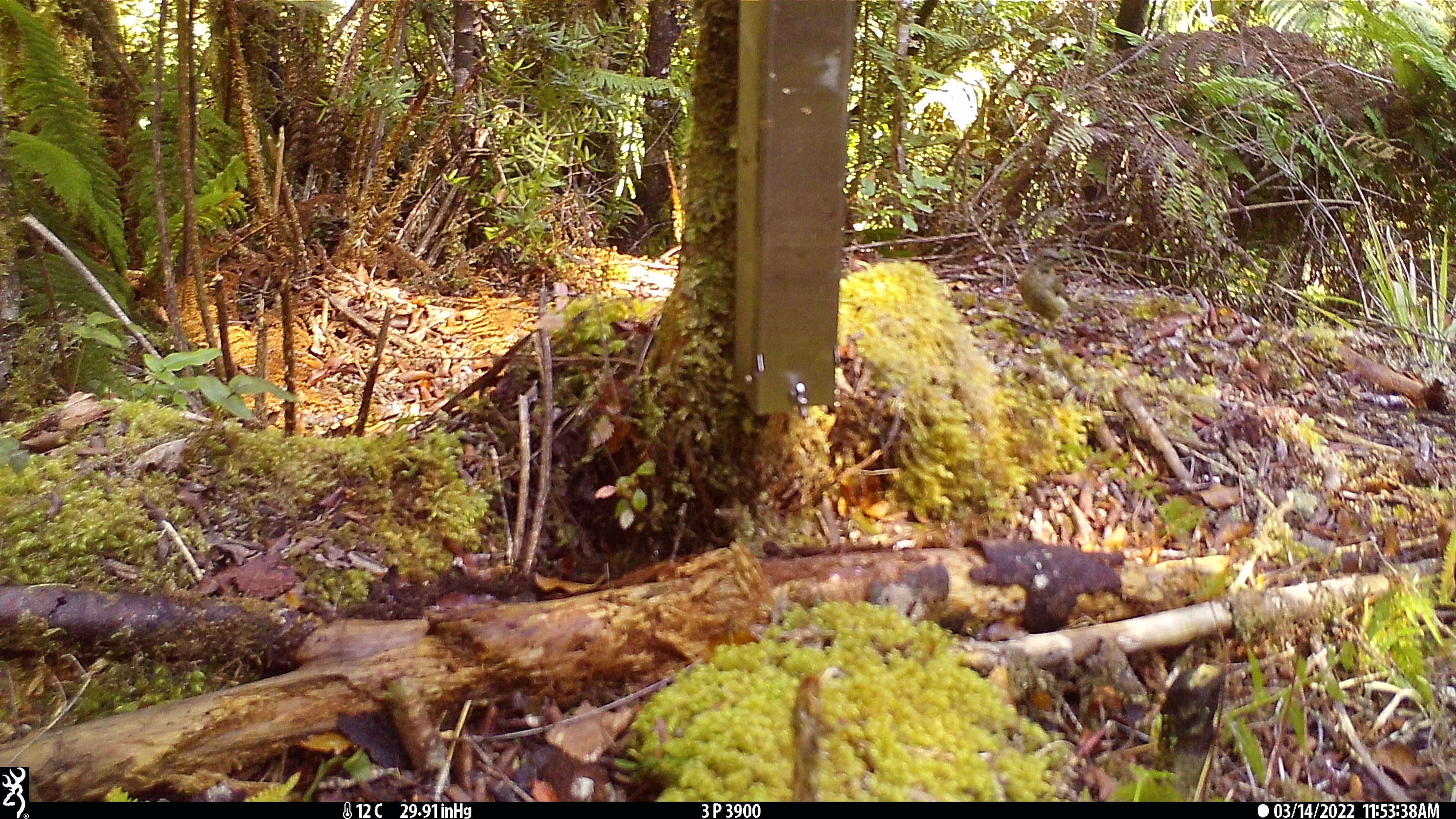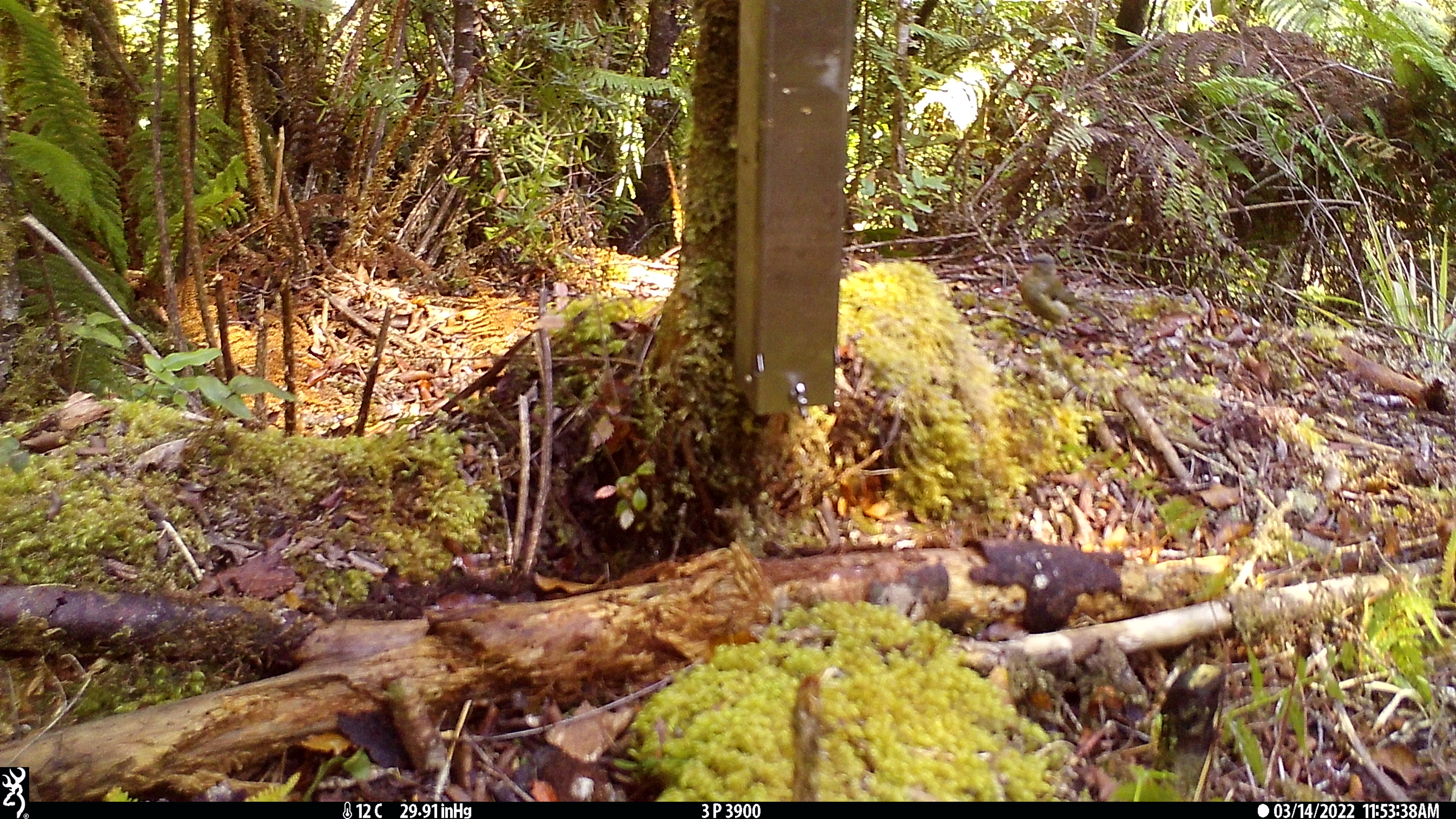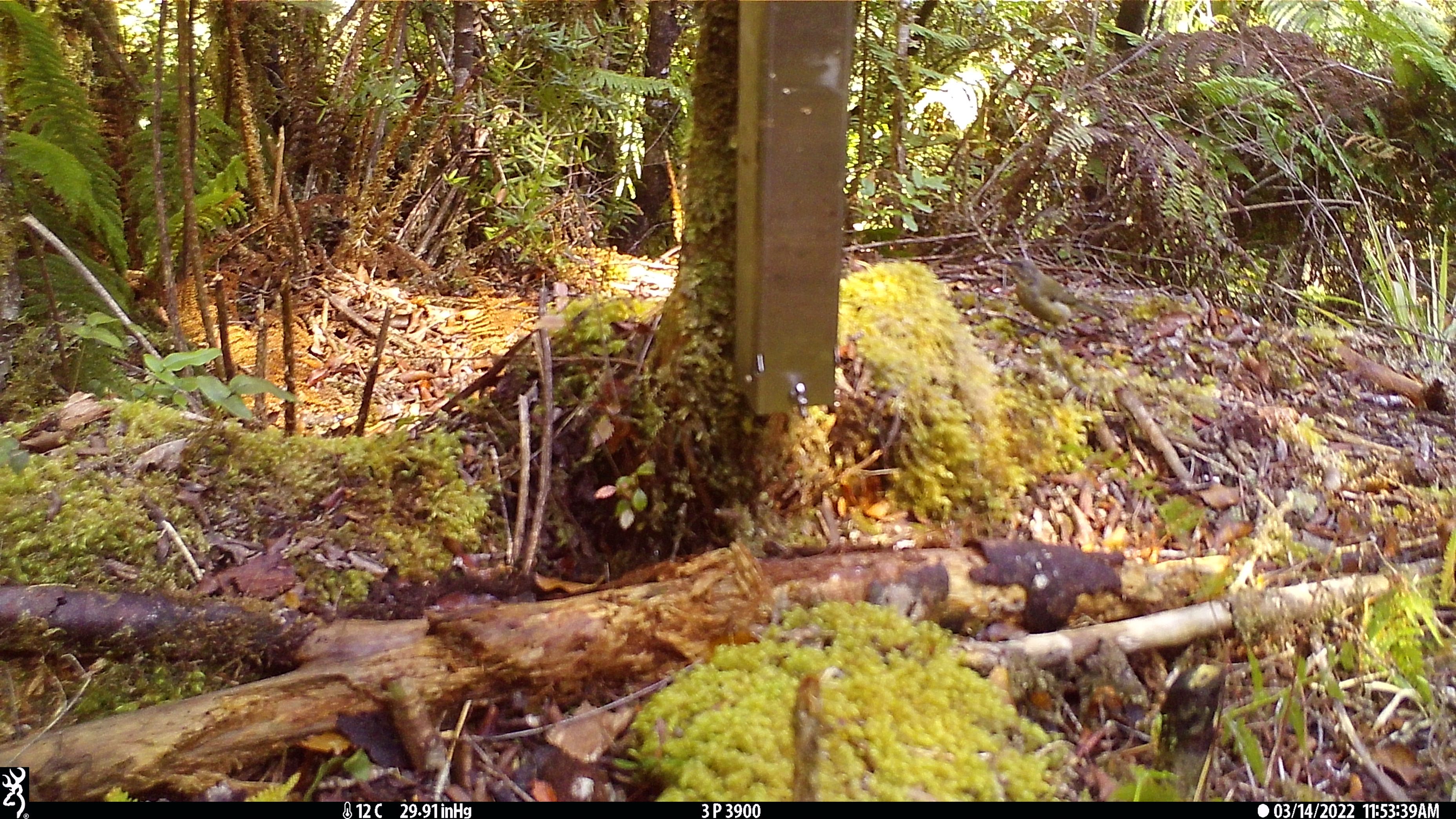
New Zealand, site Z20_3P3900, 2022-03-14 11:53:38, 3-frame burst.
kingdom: Animalia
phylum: Chordata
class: Aves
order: Passeriformes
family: Meliphagidae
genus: Anthornis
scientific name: Anthornis melanura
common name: new zealand bellbird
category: bellbird